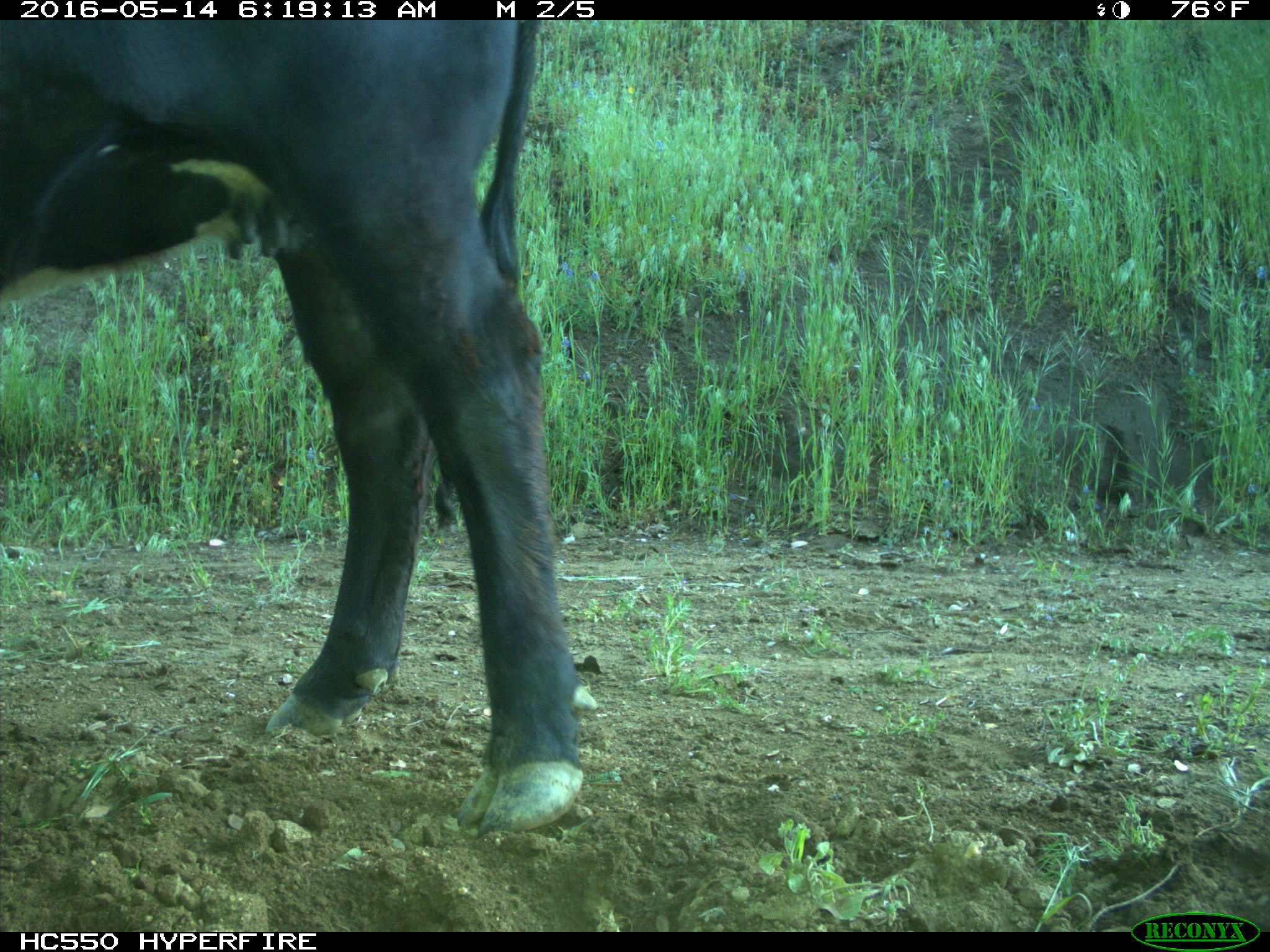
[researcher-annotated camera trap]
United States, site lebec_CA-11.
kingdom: Animalia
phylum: Chordata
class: Mammalia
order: Artiodactyla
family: Bovidae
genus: Bos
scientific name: Bos taurus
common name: domestic cow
Bos taurus (domestic cow).